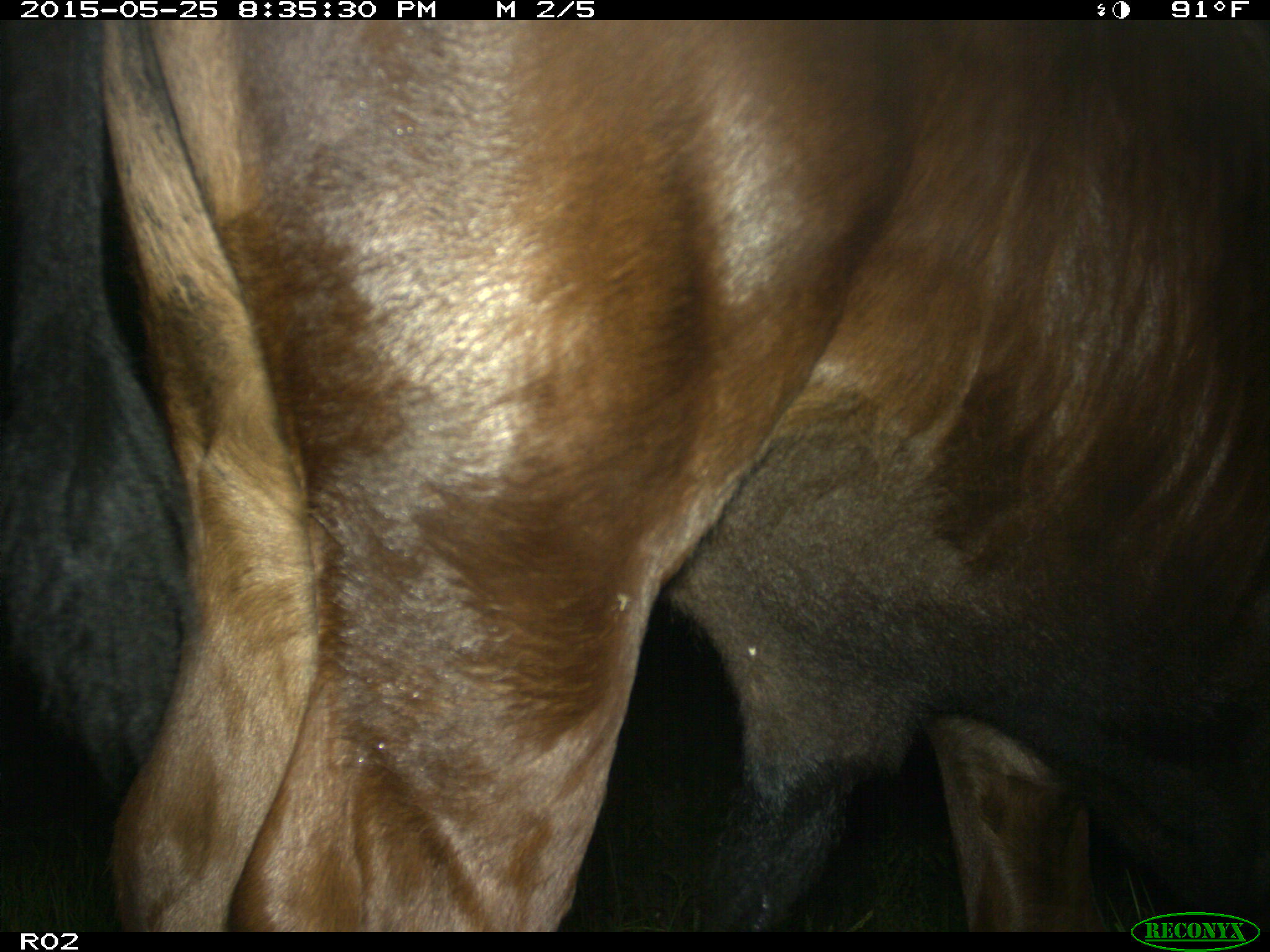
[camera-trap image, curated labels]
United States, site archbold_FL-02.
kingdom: Animalia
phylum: Chordata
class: Mammalia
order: Artiodactyla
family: Bovidae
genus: Bos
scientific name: Bos taurus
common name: domestic cow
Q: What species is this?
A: Bos taurus (domestic cow).